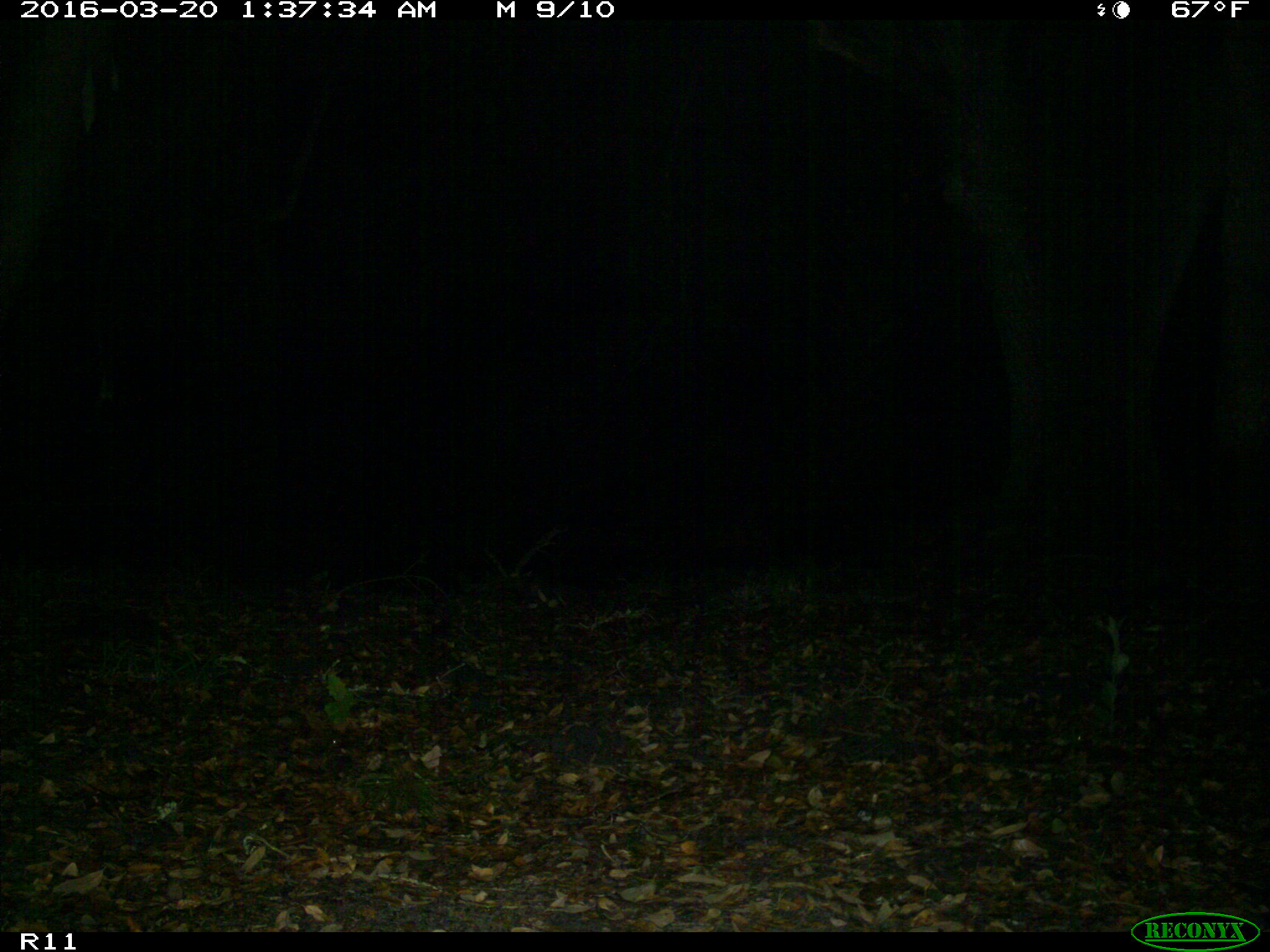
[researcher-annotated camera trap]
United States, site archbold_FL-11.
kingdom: Animalia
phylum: Chordata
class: Mammalia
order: Carnivora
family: Procyonidae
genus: Procyon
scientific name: Procyon lotor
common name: common raccoon